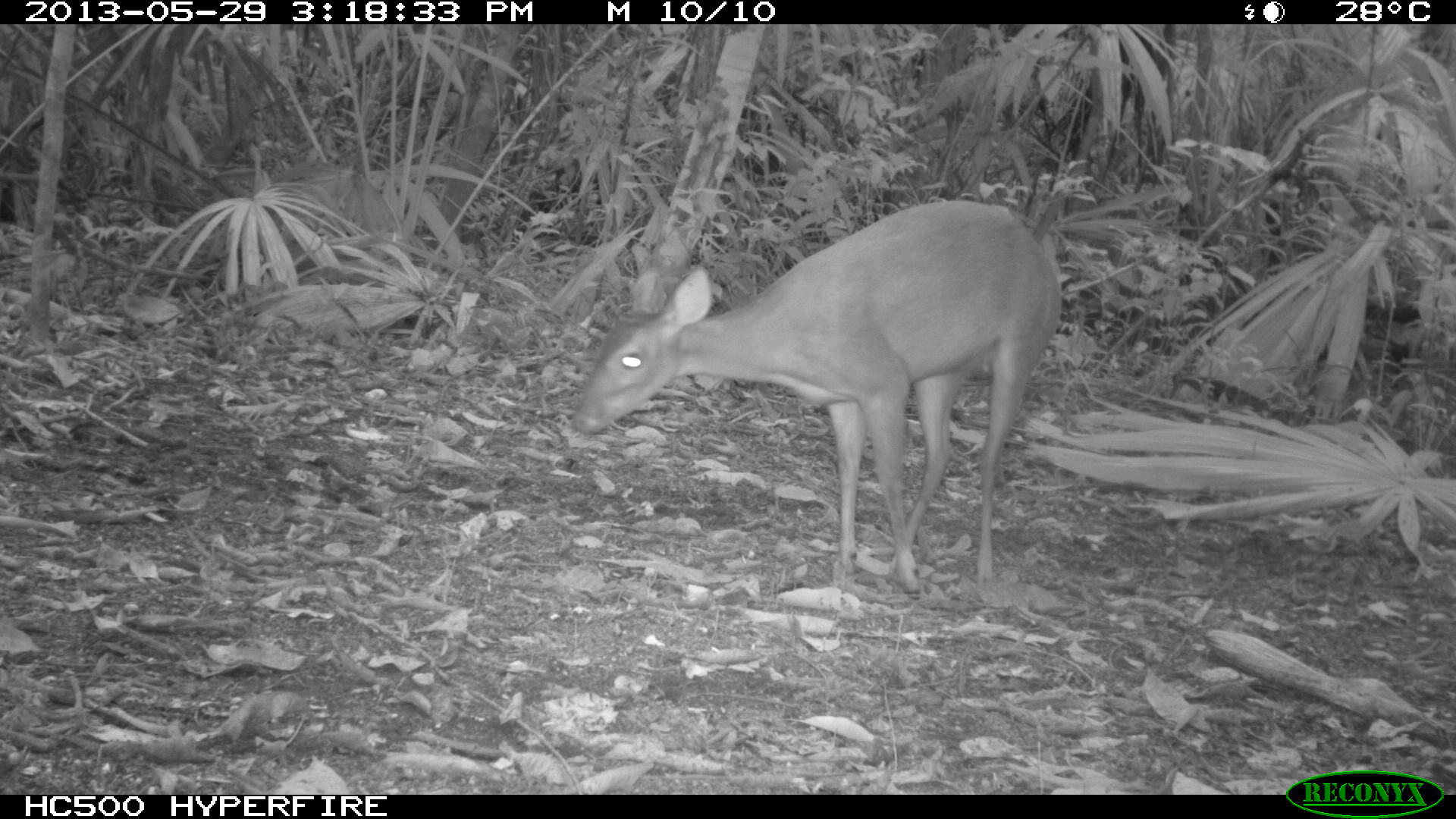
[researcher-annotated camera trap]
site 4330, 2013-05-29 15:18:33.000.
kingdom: Animalia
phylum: Chordata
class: Mammalia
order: Artiodactyla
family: Cervidae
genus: Mazama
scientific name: Mazama temama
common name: central american red brocket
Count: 1.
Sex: female.